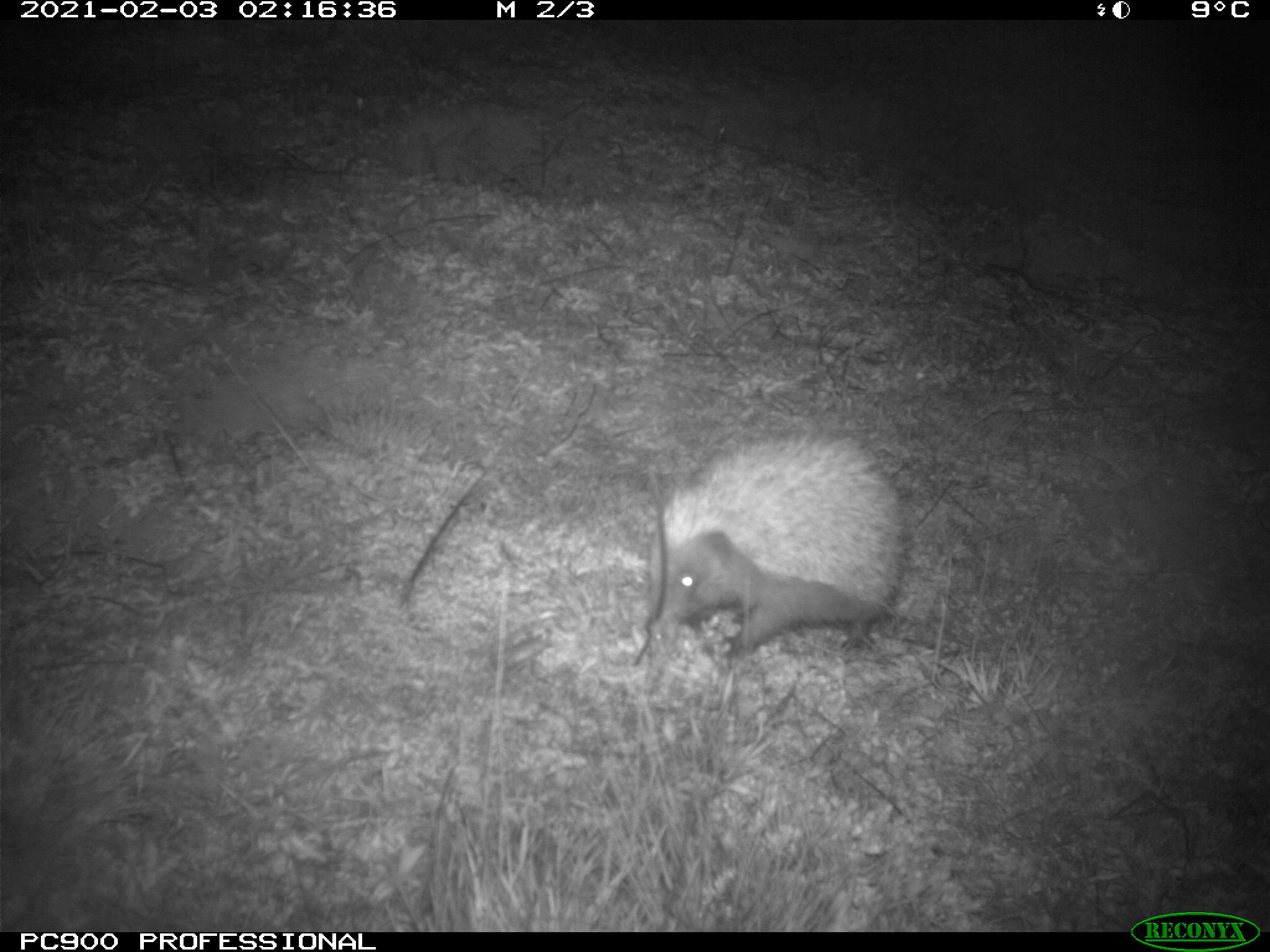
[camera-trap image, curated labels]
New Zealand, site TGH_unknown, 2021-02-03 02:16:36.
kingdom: Animalia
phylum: Chordata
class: Mammalia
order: Eulipotyphla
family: Erinaceidae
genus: Erinaceus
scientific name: Erinaceus europaeus europaeus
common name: european hedgehog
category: hedgehog